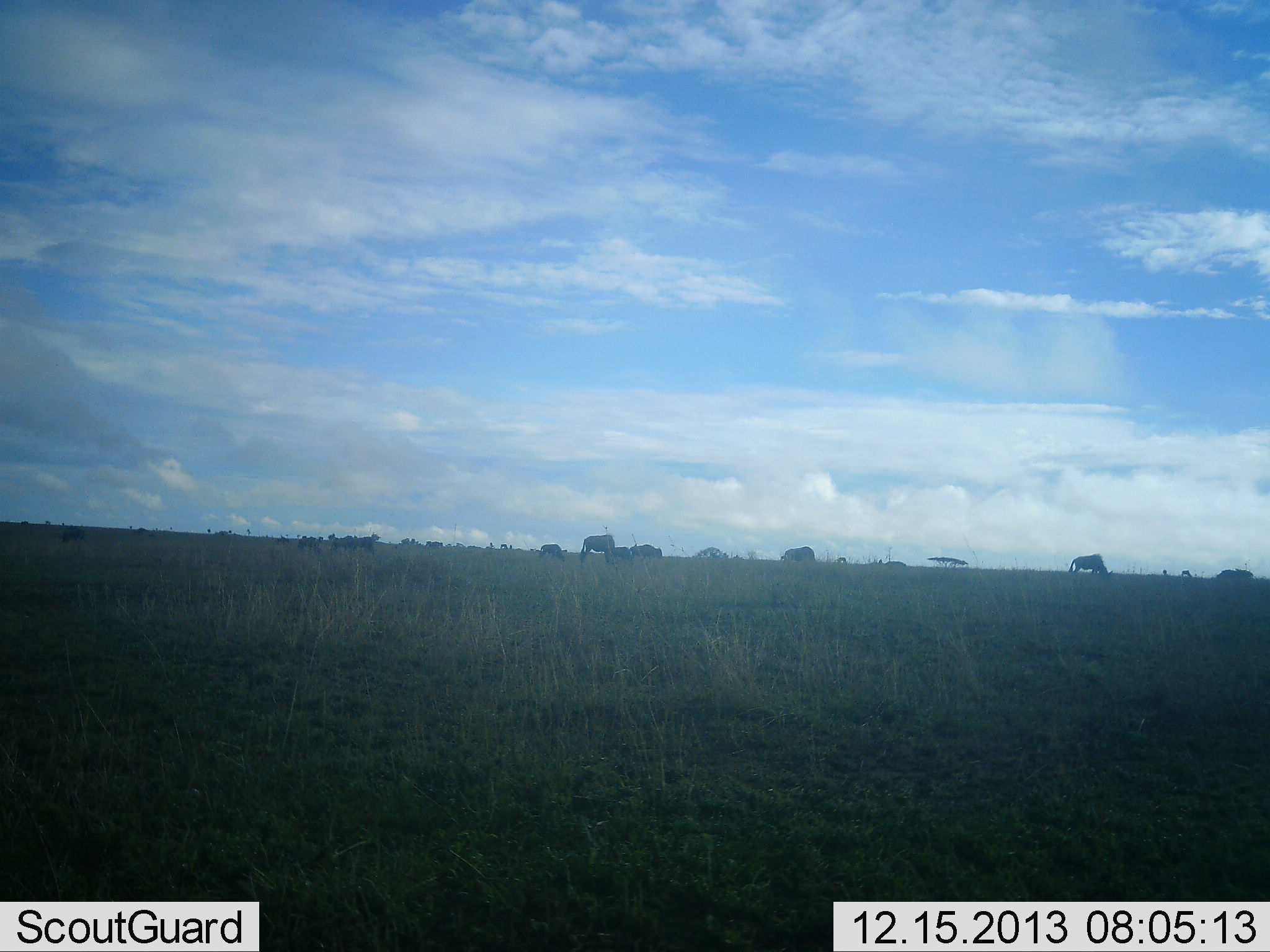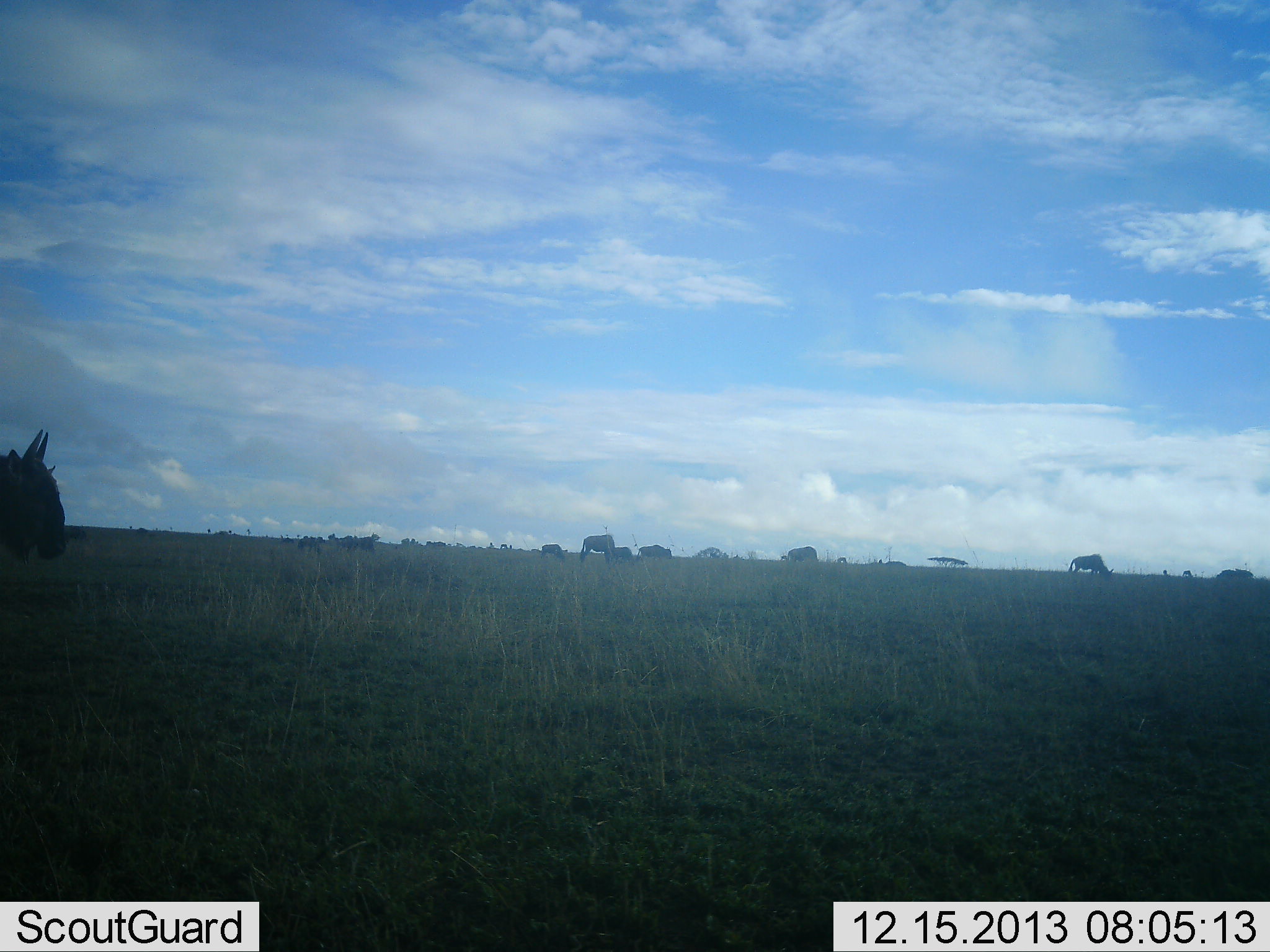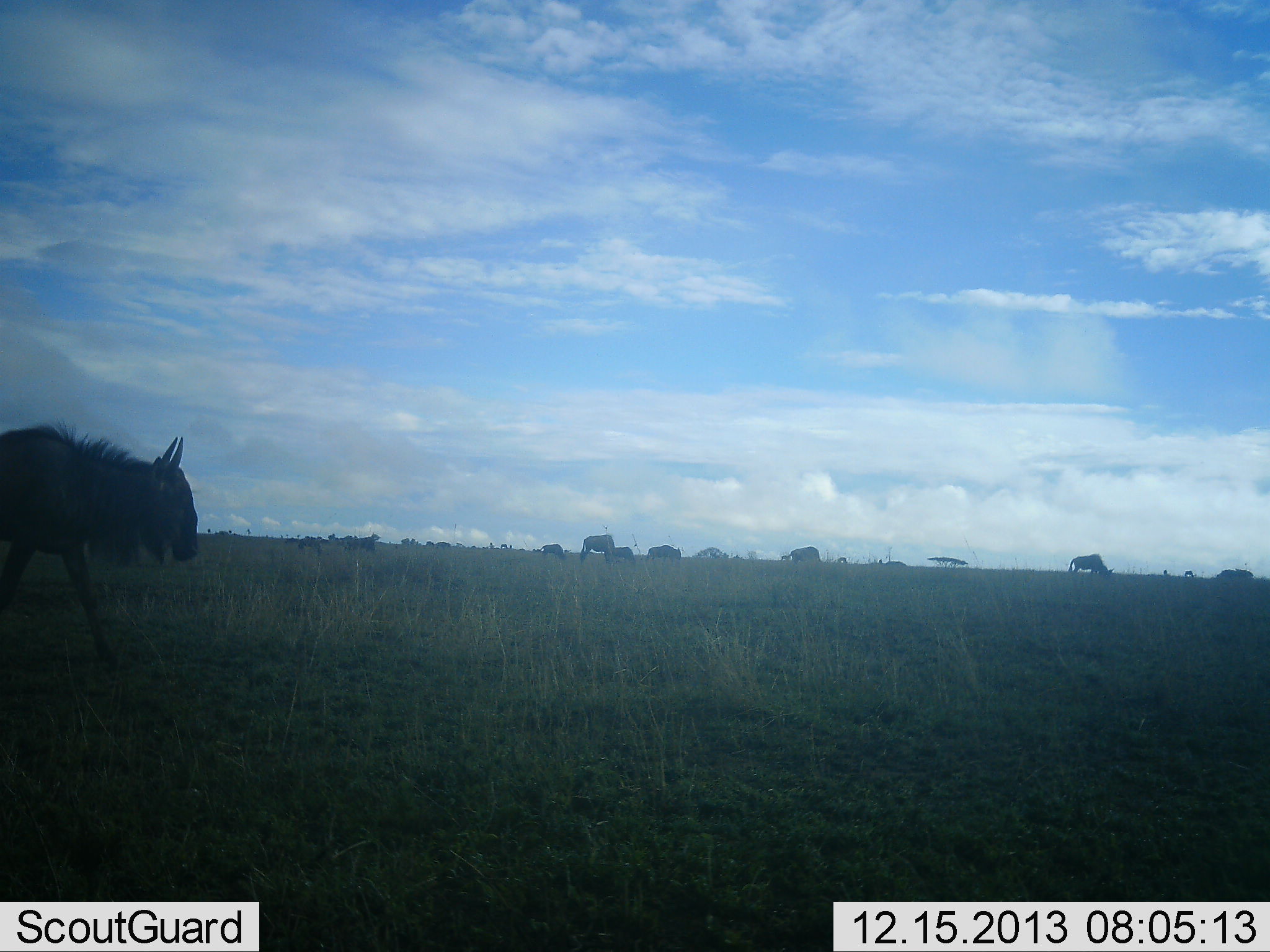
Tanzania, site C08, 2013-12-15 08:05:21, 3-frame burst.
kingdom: Animalia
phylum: Chordata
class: Mammalia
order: Artiodactyla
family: Bovidae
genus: Connochaetes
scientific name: Connochaetes taurinus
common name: blue wildebeest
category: wildebeest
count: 11-50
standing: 20%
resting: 0%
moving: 90%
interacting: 0%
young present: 0%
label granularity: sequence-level